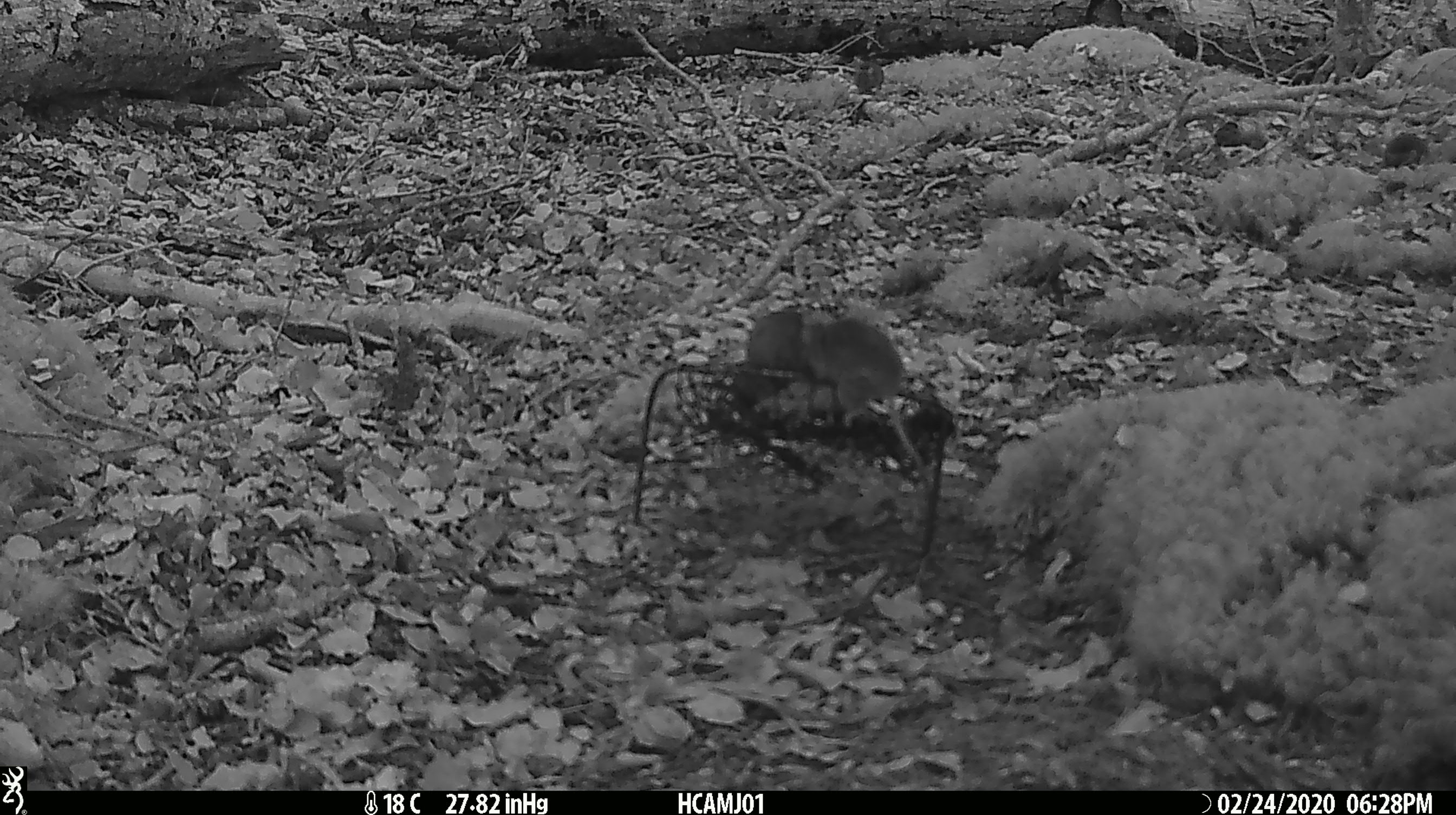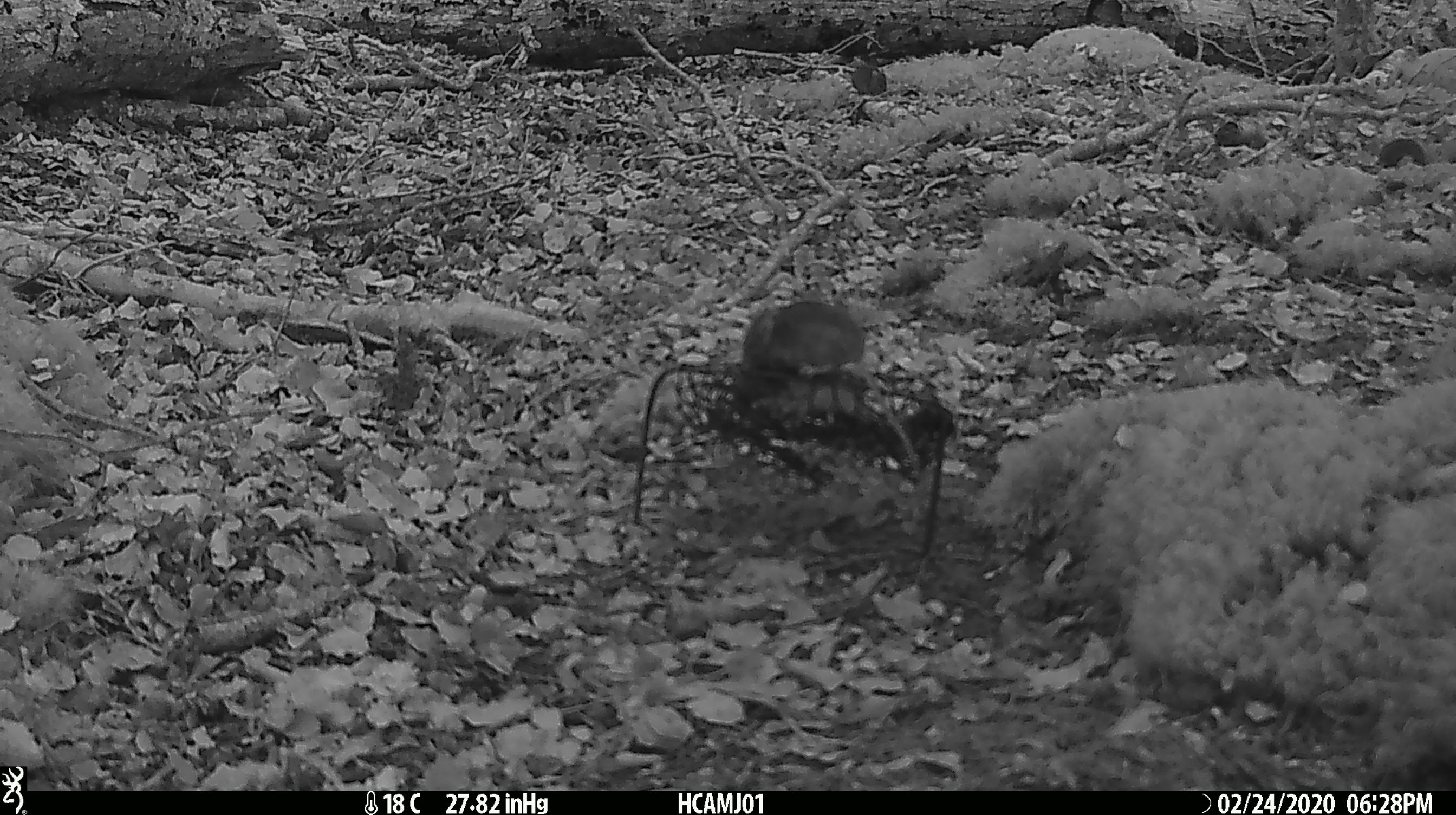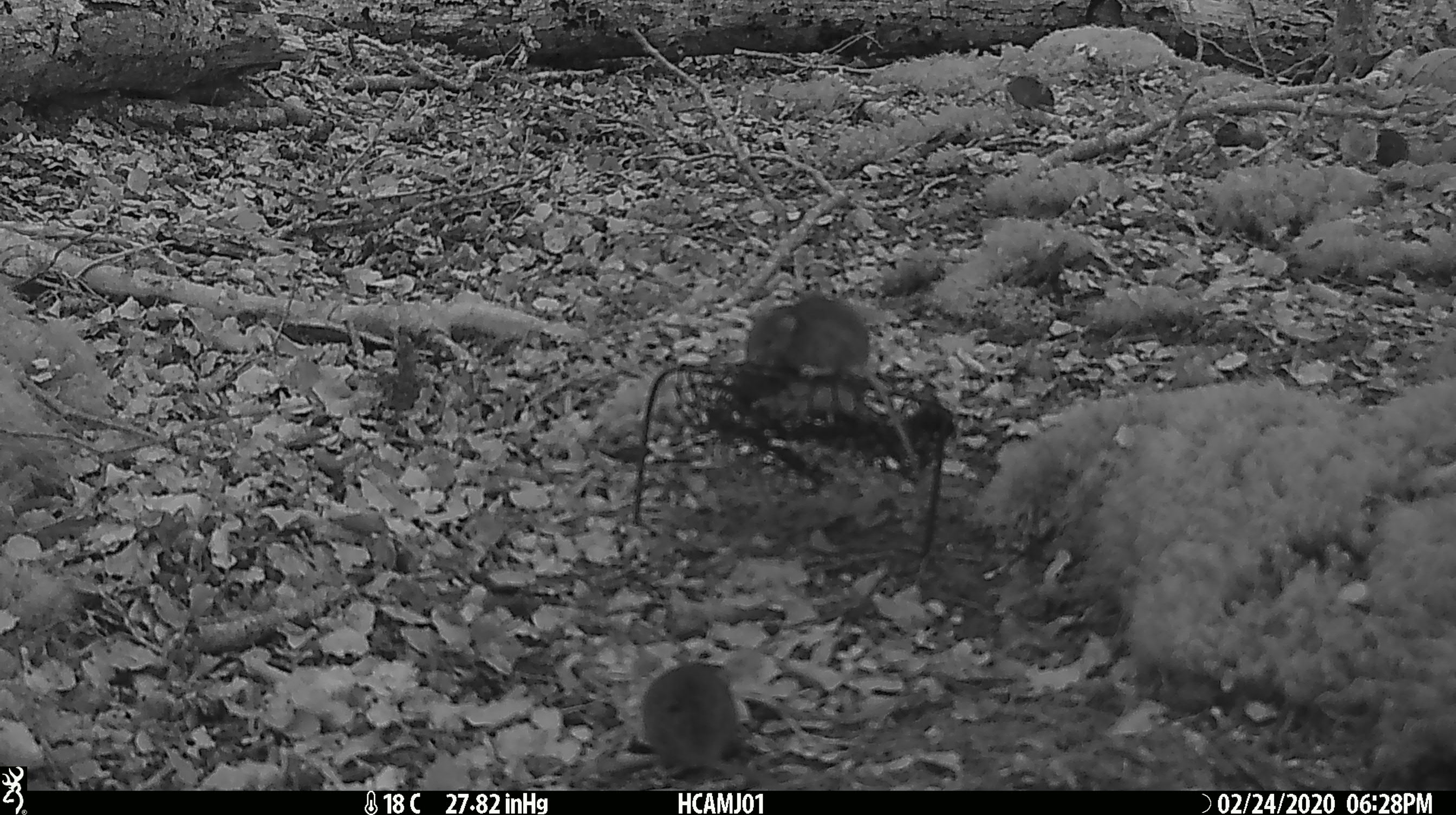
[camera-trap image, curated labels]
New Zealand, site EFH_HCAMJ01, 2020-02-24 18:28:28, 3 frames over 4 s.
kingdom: Animalia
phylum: Chordata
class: Mammalia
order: Rodentia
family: Muridae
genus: Mus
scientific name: Mus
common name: mouse